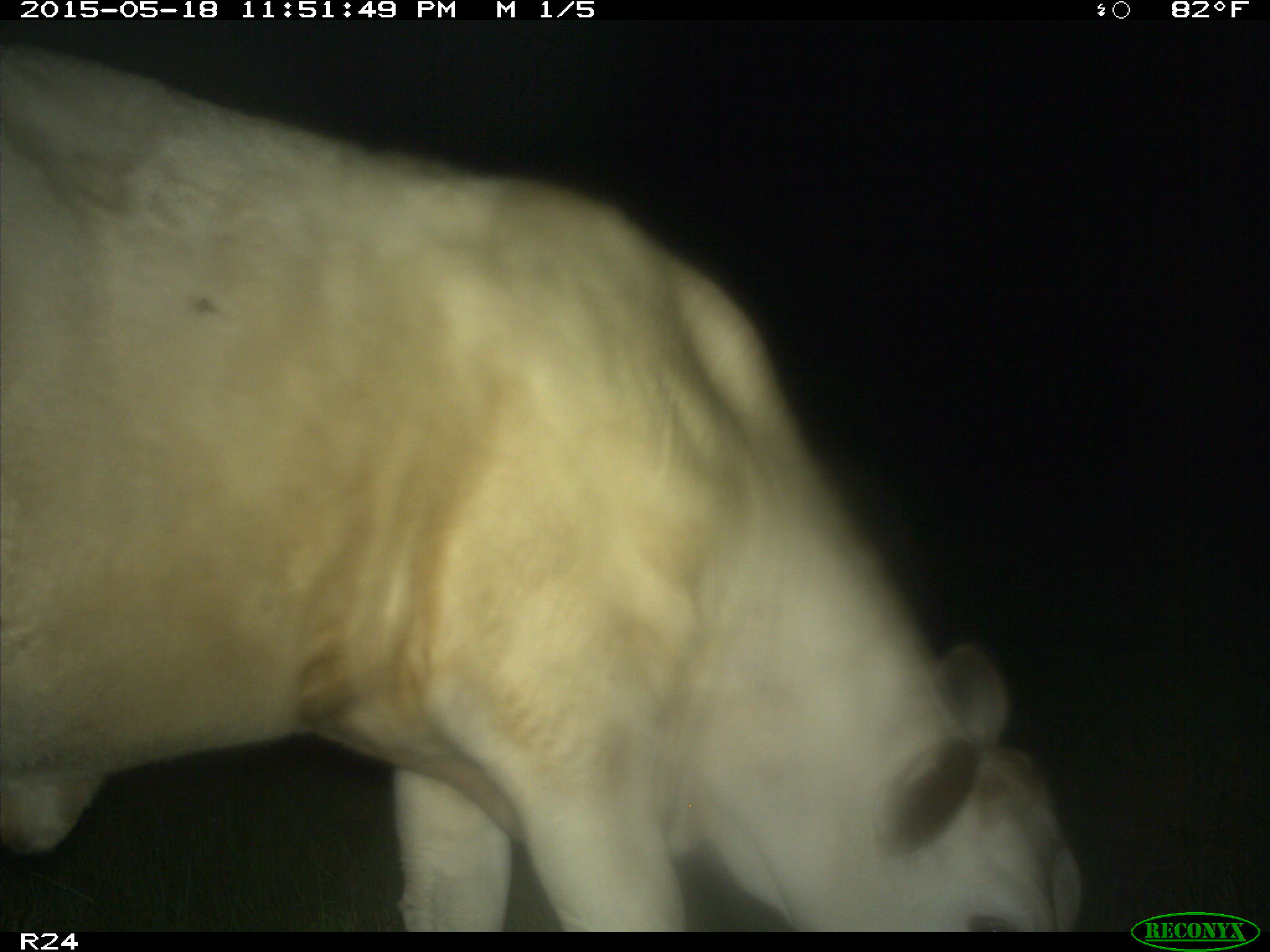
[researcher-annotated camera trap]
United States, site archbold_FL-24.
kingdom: Animalia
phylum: Chordata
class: Mammalia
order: Artiodactyla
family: Bovidae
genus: Bos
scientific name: Bos taurus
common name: domestic cow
Bos taurus (domestic cow).